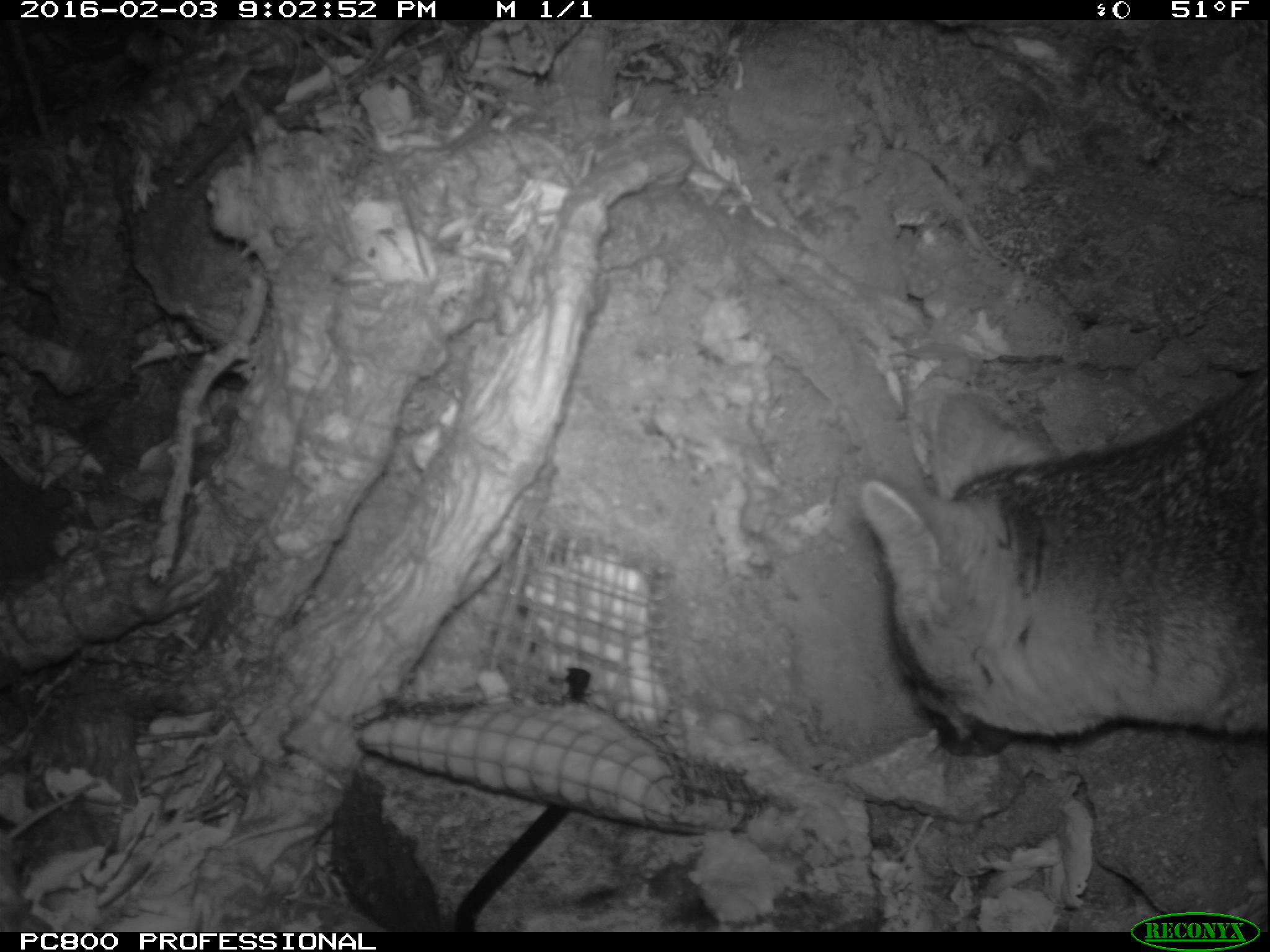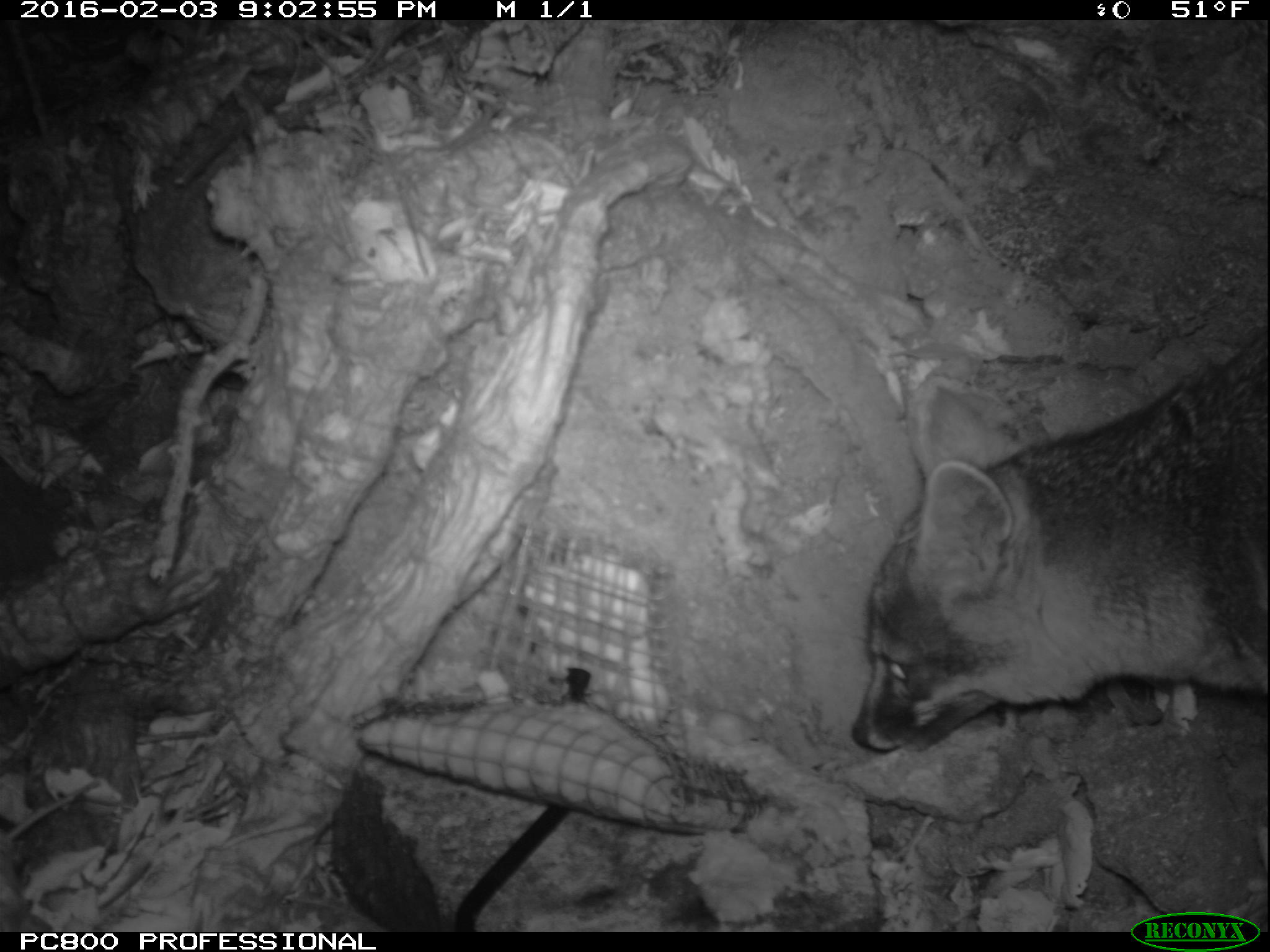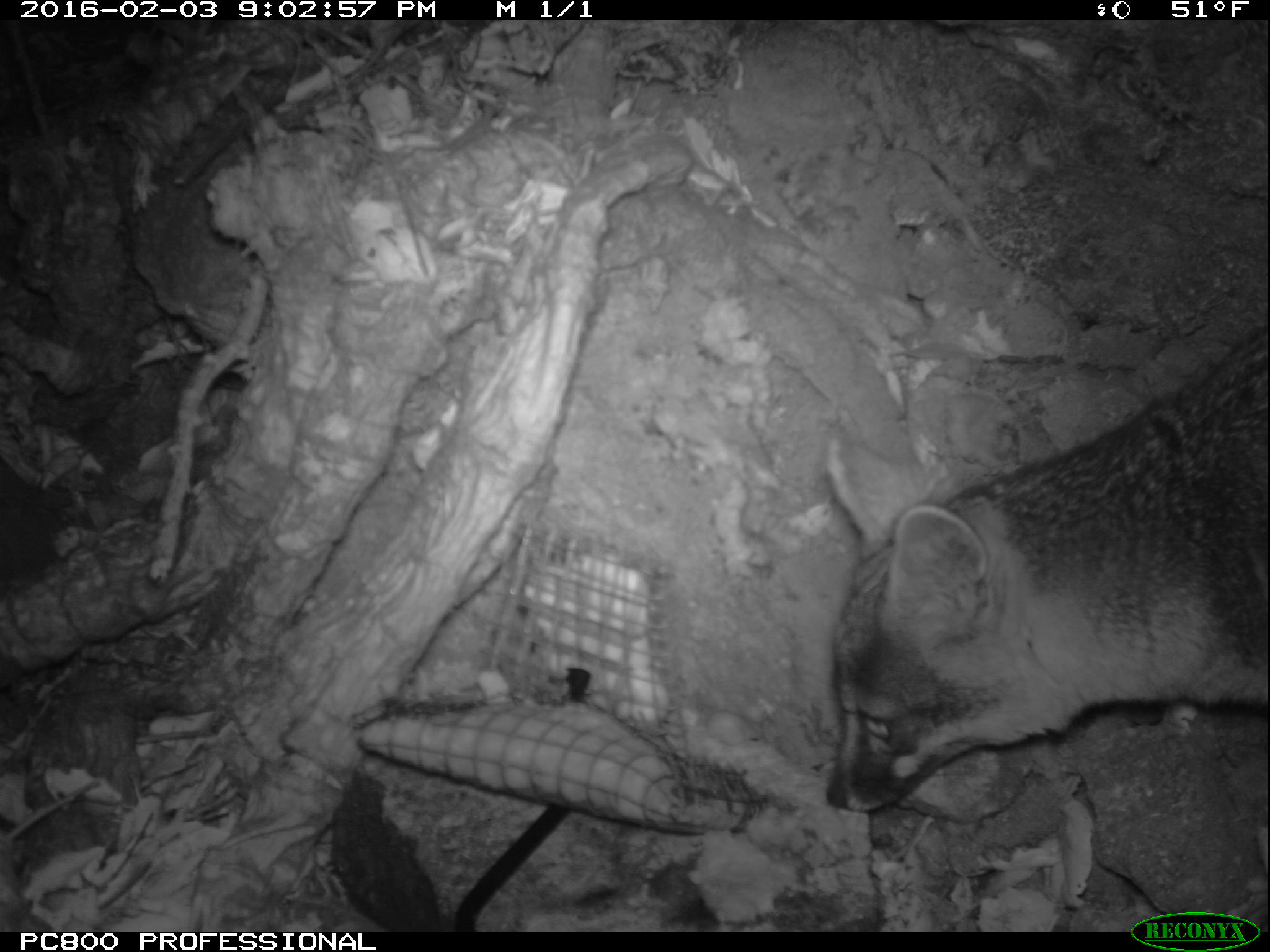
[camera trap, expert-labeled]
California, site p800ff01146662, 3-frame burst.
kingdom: Animalia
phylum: Chordata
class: Mammalia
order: Carnivora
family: Canidae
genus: Urocyon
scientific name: Urocyon littoralis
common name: island fox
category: fox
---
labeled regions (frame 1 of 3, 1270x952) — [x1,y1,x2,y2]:
fox: [861,358,1269,752]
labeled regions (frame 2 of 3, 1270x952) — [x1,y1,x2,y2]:
fox: [850,325,1269,756]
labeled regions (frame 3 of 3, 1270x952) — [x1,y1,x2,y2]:
fox: [826,324,1269,813]